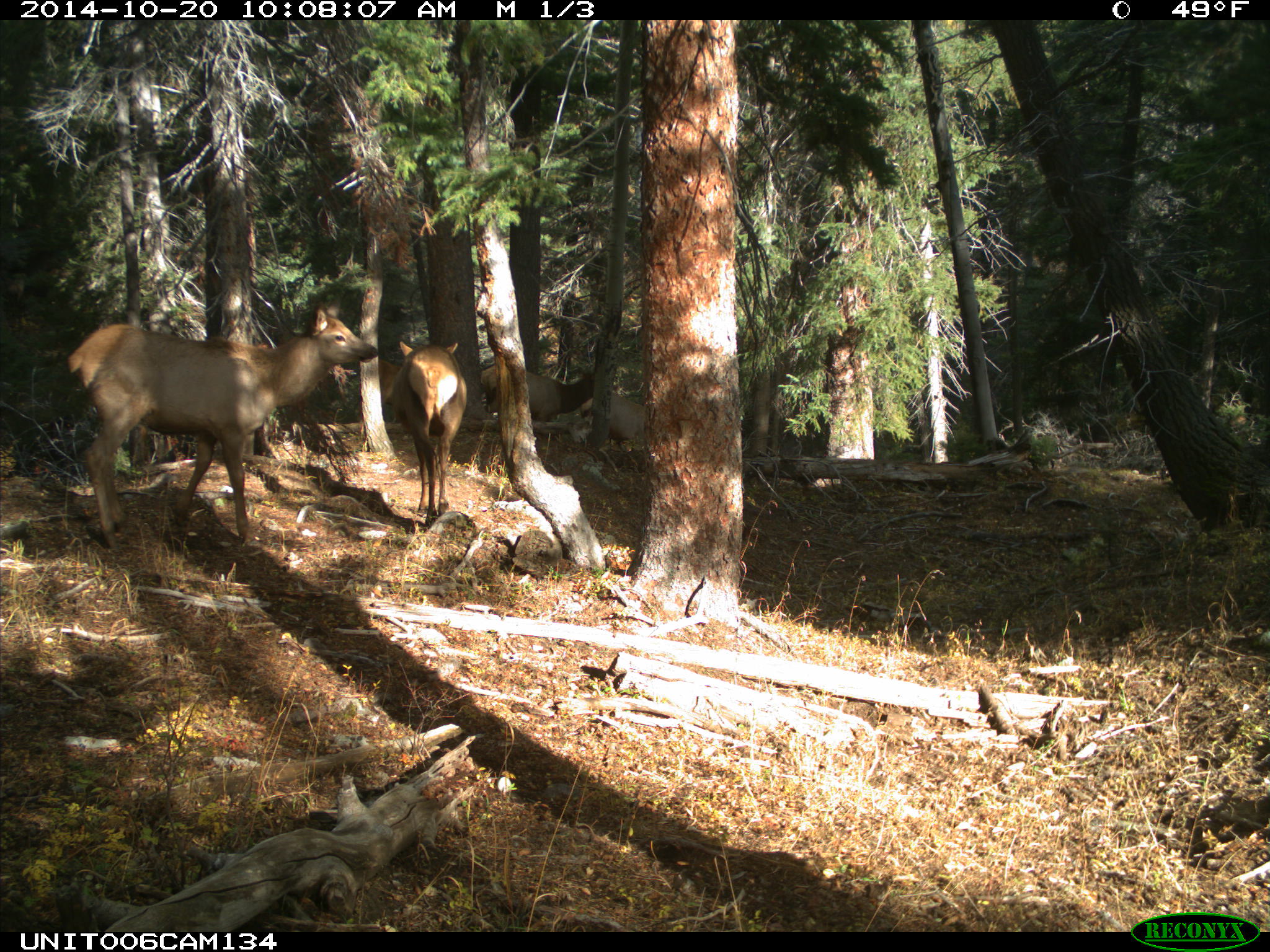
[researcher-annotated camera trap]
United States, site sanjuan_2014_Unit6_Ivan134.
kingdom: Animalia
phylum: Chordata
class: Mammalia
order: Artiodactyla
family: Cervidae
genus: Cervus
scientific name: Cervus elaphus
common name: red deer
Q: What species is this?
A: Cervus elaphus (red deer).